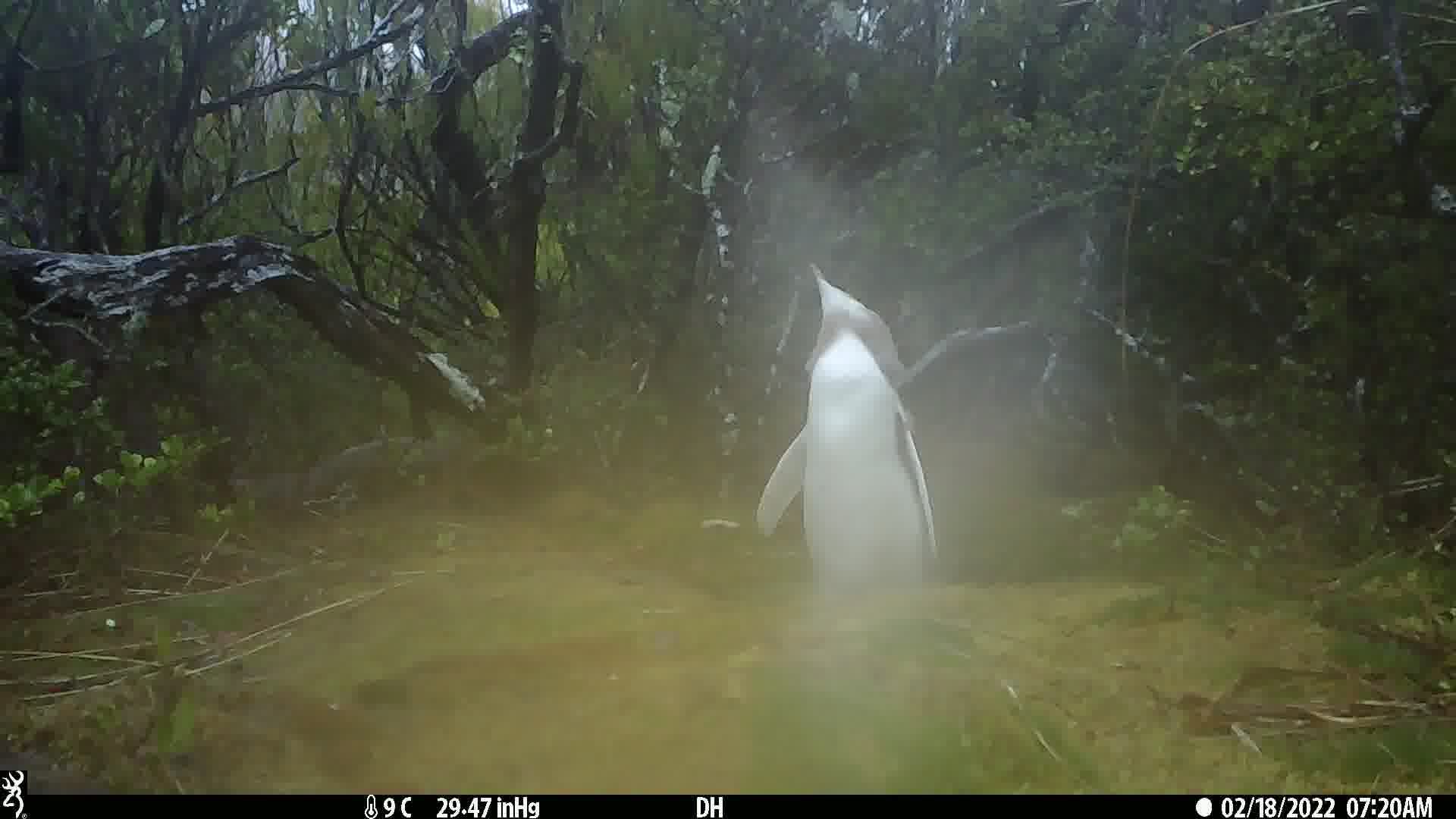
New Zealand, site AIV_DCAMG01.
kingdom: Animalia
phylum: Chordata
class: Aves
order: Sphenisciformes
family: Spheniscidae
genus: Megadyptes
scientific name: Megadyptes antipodes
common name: yellow-eyed penguin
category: yellow eyed penguin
Yellow eyed penguin (yellow-eyed penguin) (Megadyptes antipodes).